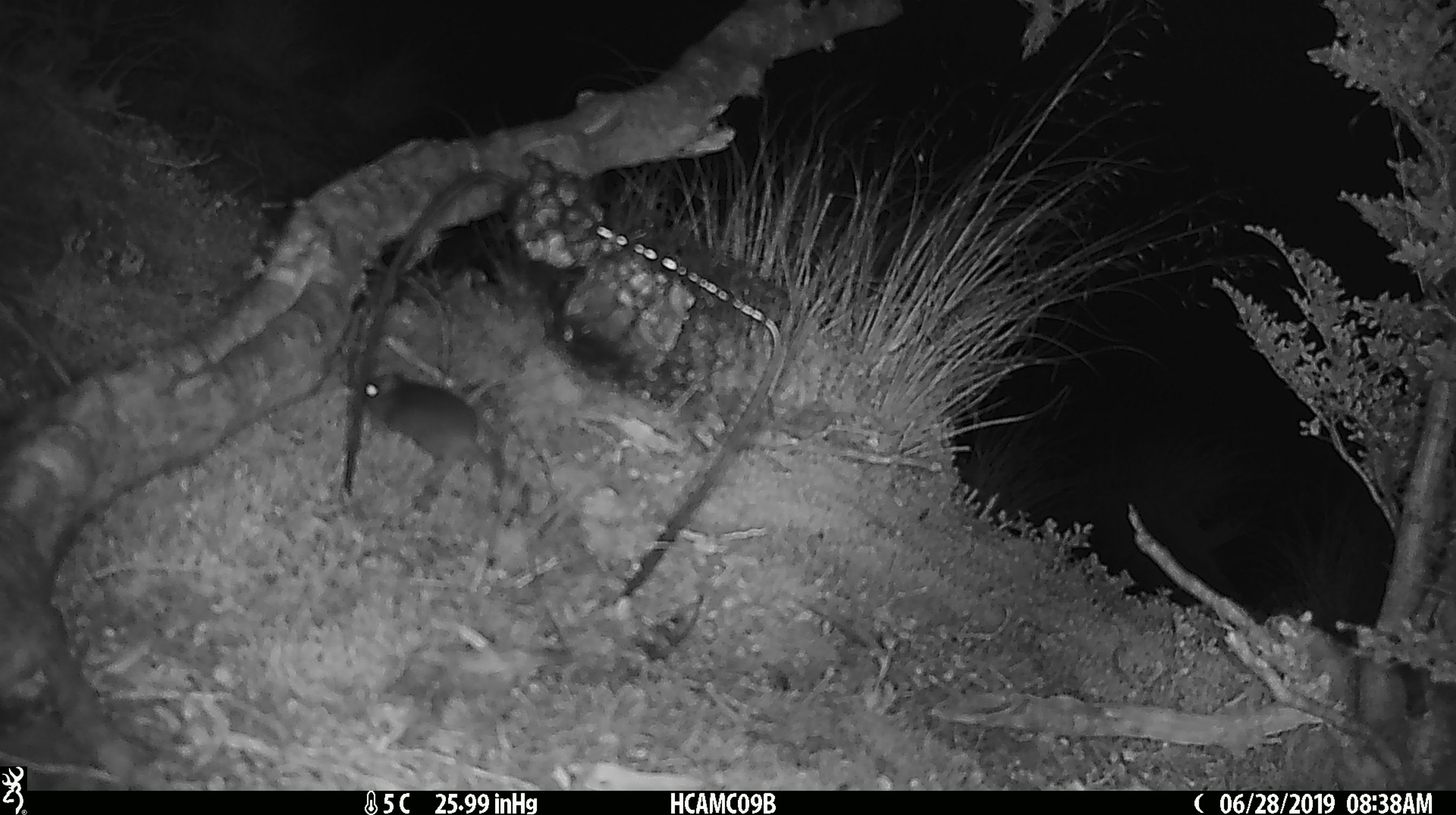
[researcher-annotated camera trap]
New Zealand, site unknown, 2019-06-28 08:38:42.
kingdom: Animalia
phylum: Chordata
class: Mammalia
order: Rodentia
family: Muridae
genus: Mus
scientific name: Mus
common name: mouse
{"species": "mouse (Mus)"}